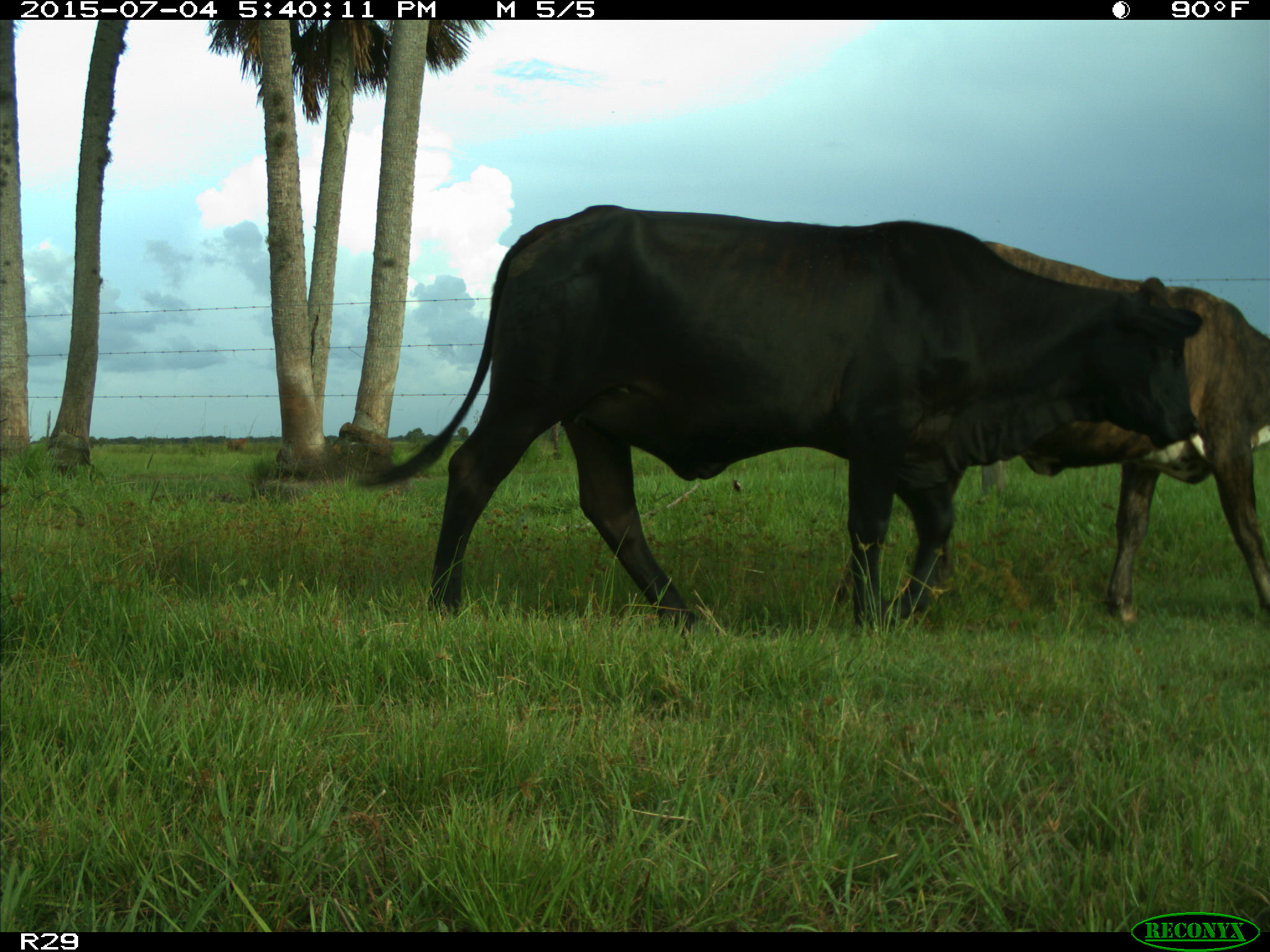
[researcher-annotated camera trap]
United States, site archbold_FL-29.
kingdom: Animalia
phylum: Chordata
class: Mammalia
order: Artiodactyla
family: Bovidae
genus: Bos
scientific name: Bos taurus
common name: domestic cow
Bos taurus (domestic cow).